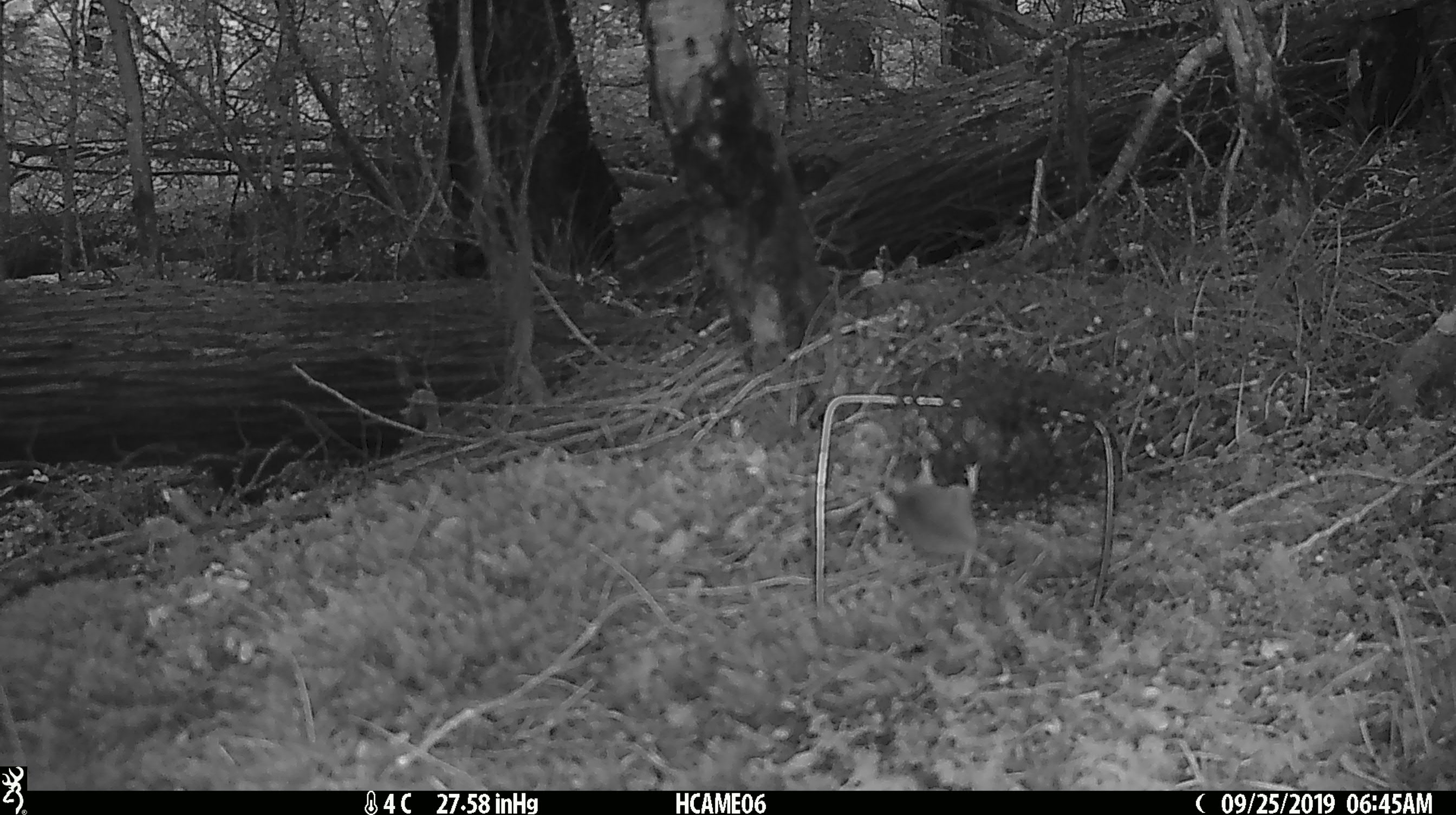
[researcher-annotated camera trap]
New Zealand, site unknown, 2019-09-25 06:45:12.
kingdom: Animalia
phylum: Chordata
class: Mammalia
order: Rodentia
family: Muridae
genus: Mus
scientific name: Mus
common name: mouse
Mouse (Mus).